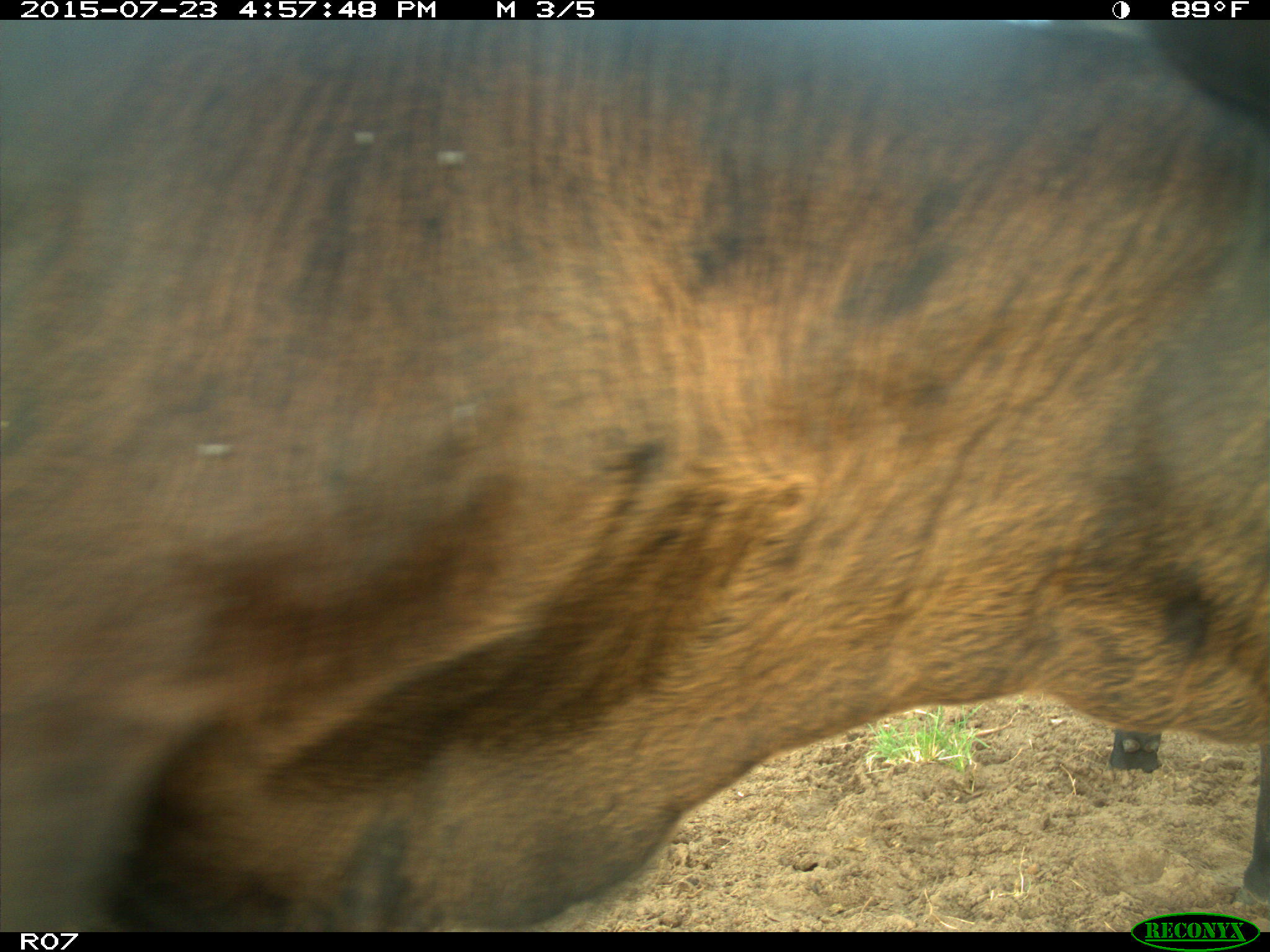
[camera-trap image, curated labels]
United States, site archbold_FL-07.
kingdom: Animalia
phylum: Chordata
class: Mammalia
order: Artiodactyla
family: Bovidae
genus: Bos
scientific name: Bos taurus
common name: domestic cow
Bos taurus (domestic cow).